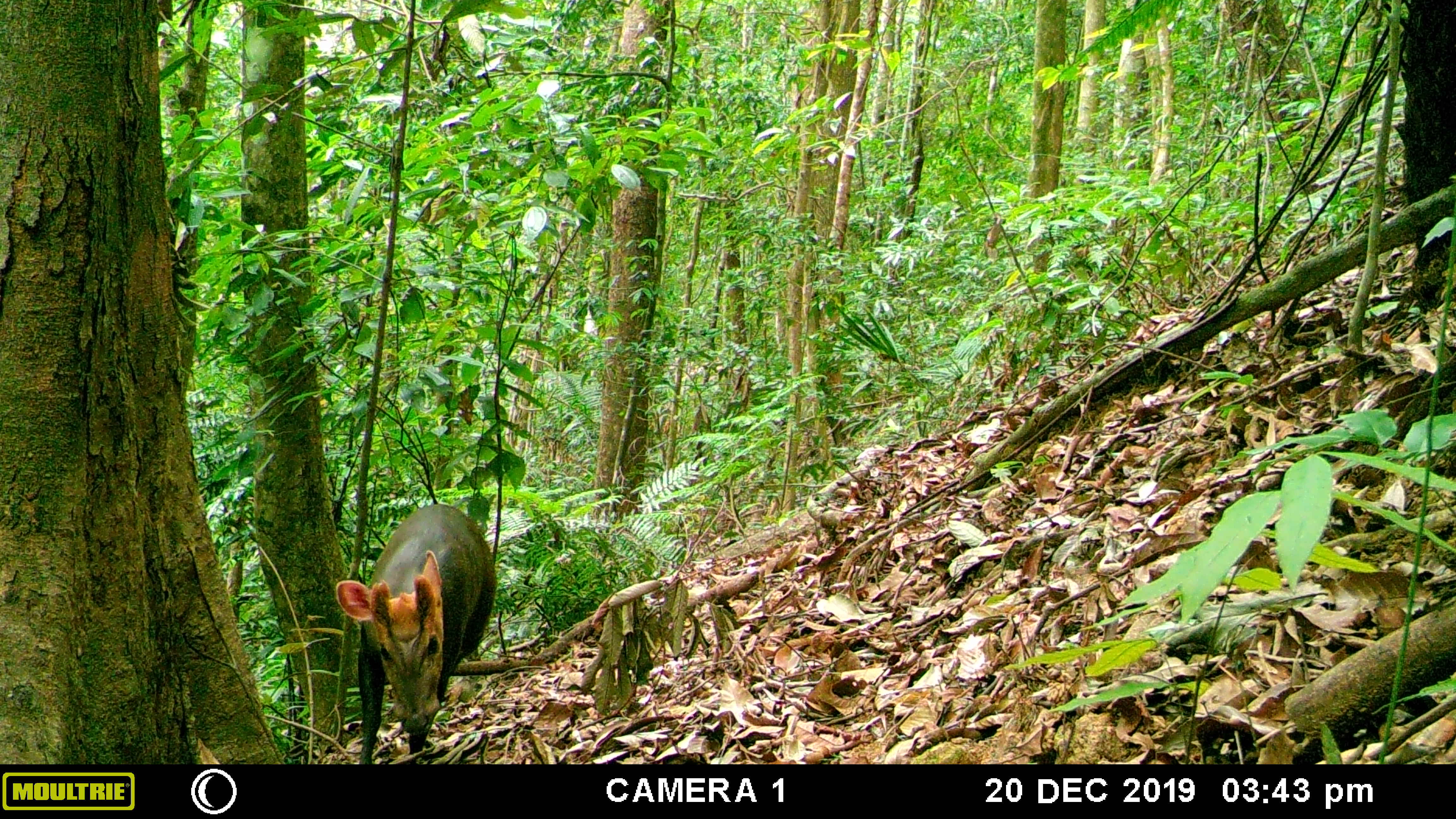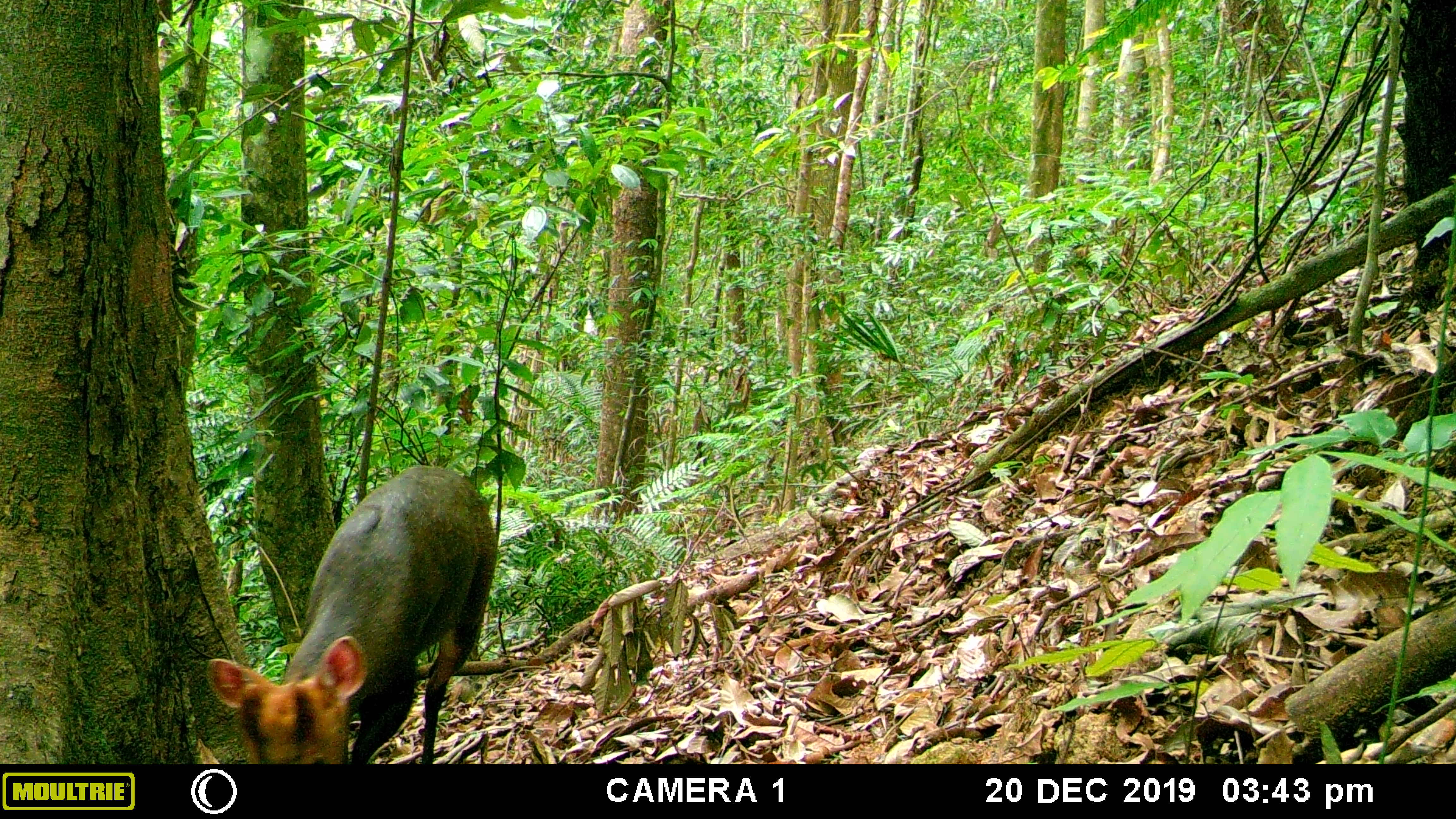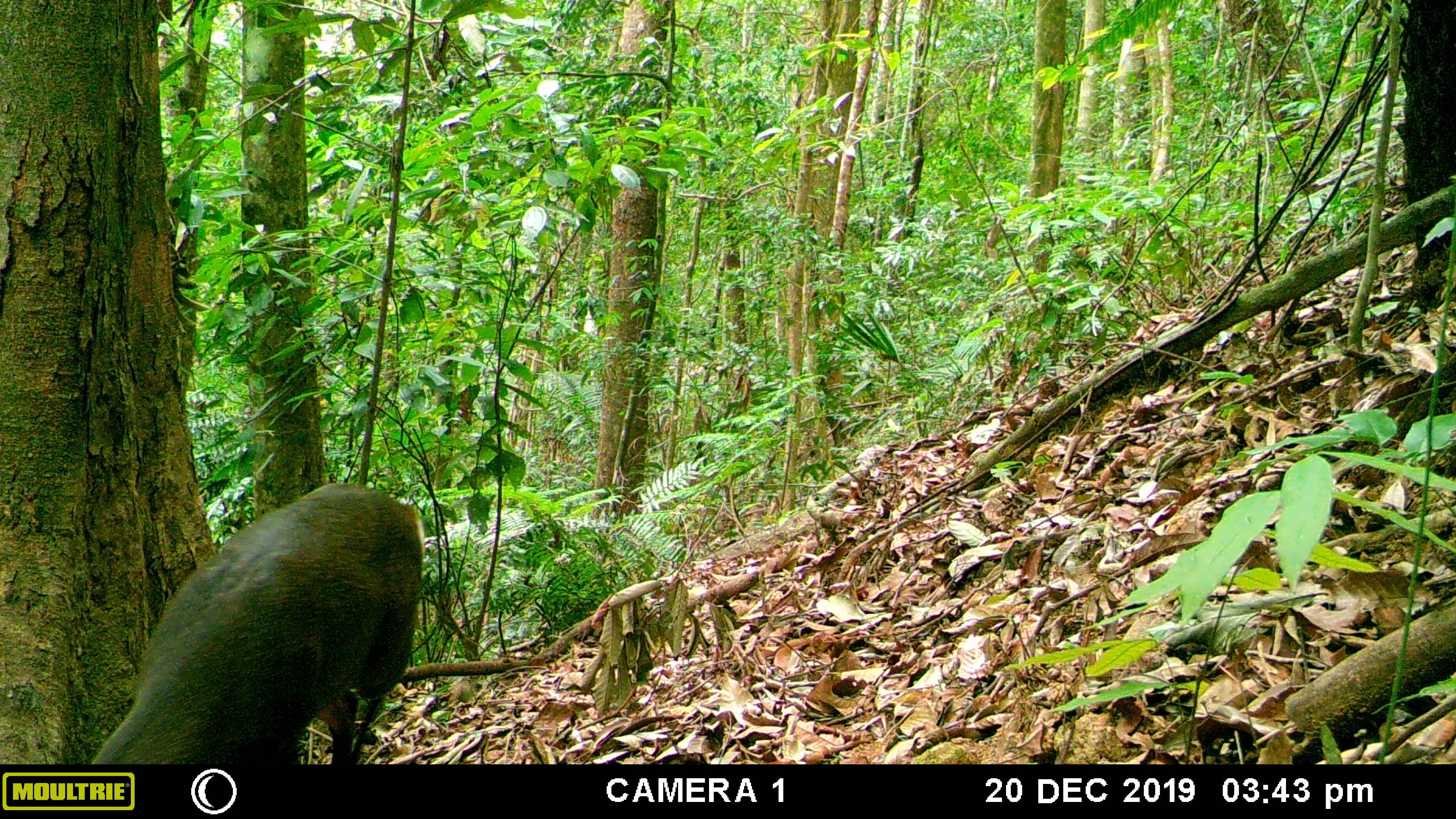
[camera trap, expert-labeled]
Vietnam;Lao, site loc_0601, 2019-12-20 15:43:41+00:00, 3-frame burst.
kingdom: Animalia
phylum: Chordata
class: Mammalia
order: Artiodactyla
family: Cervidae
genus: Muntiacus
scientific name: Muntiacus rooseveltorum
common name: roosevelt's muntjac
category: roosevelts muntjac group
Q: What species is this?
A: Roosevelts muntjac group (roosevelt's muntjac) (Muntiacus rooseveltorum).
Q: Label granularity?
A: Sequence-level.